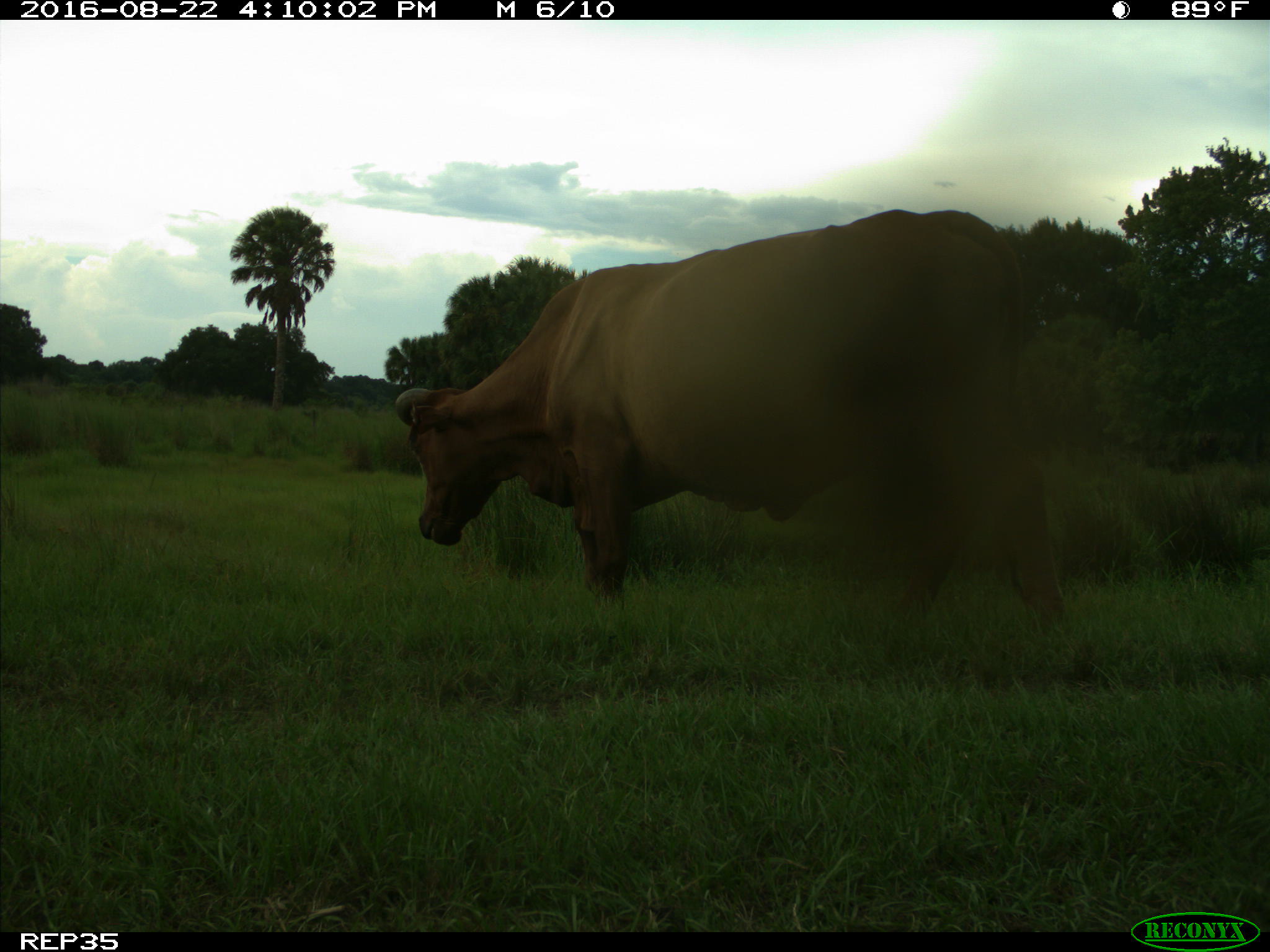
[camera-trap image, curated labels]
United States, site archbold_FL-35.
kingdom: Animalia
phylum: Chordata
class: Mammalia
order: Artiodactyla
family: Bovidae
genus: Bos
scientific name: Bos taurus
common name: domestic cow